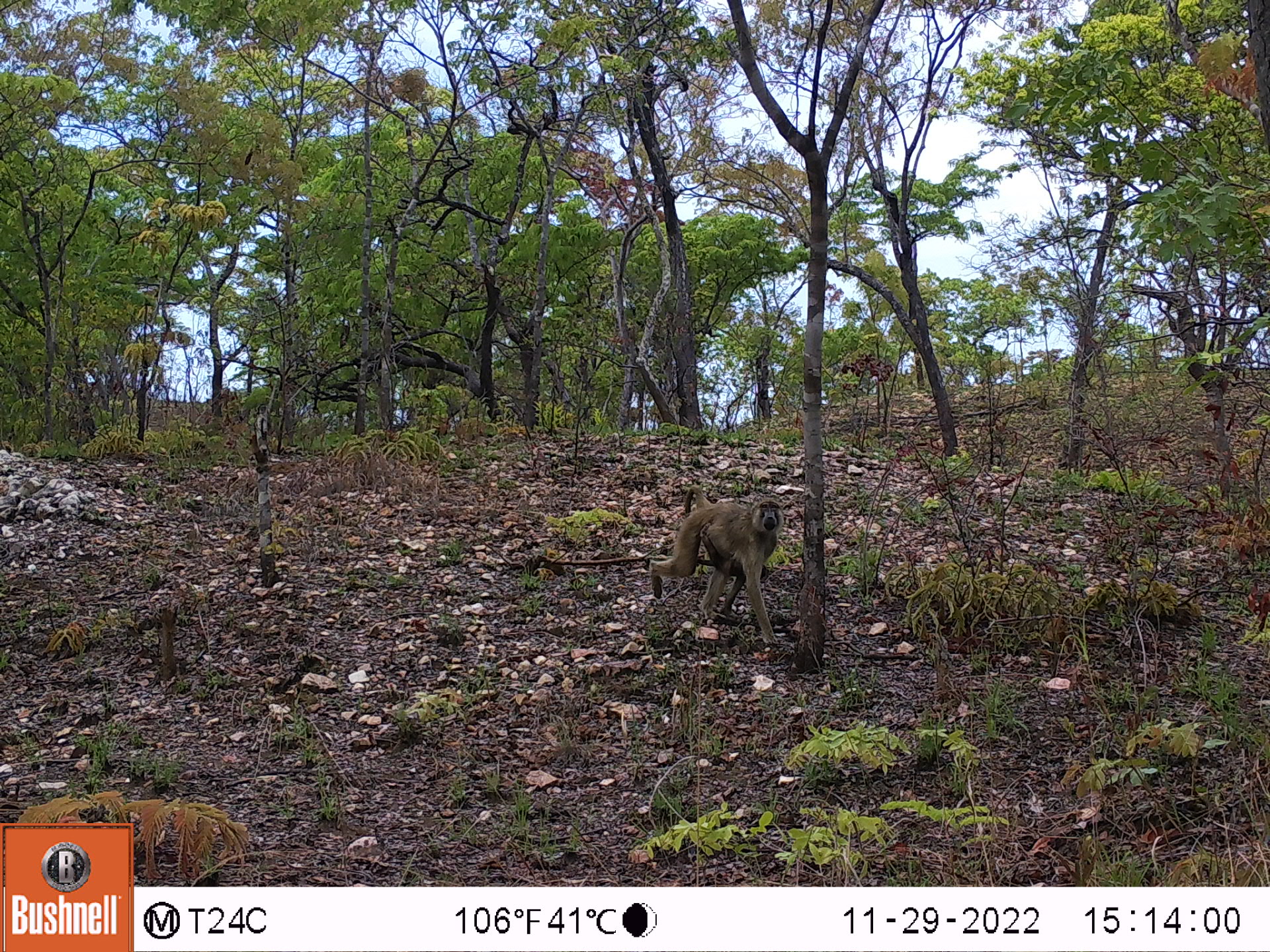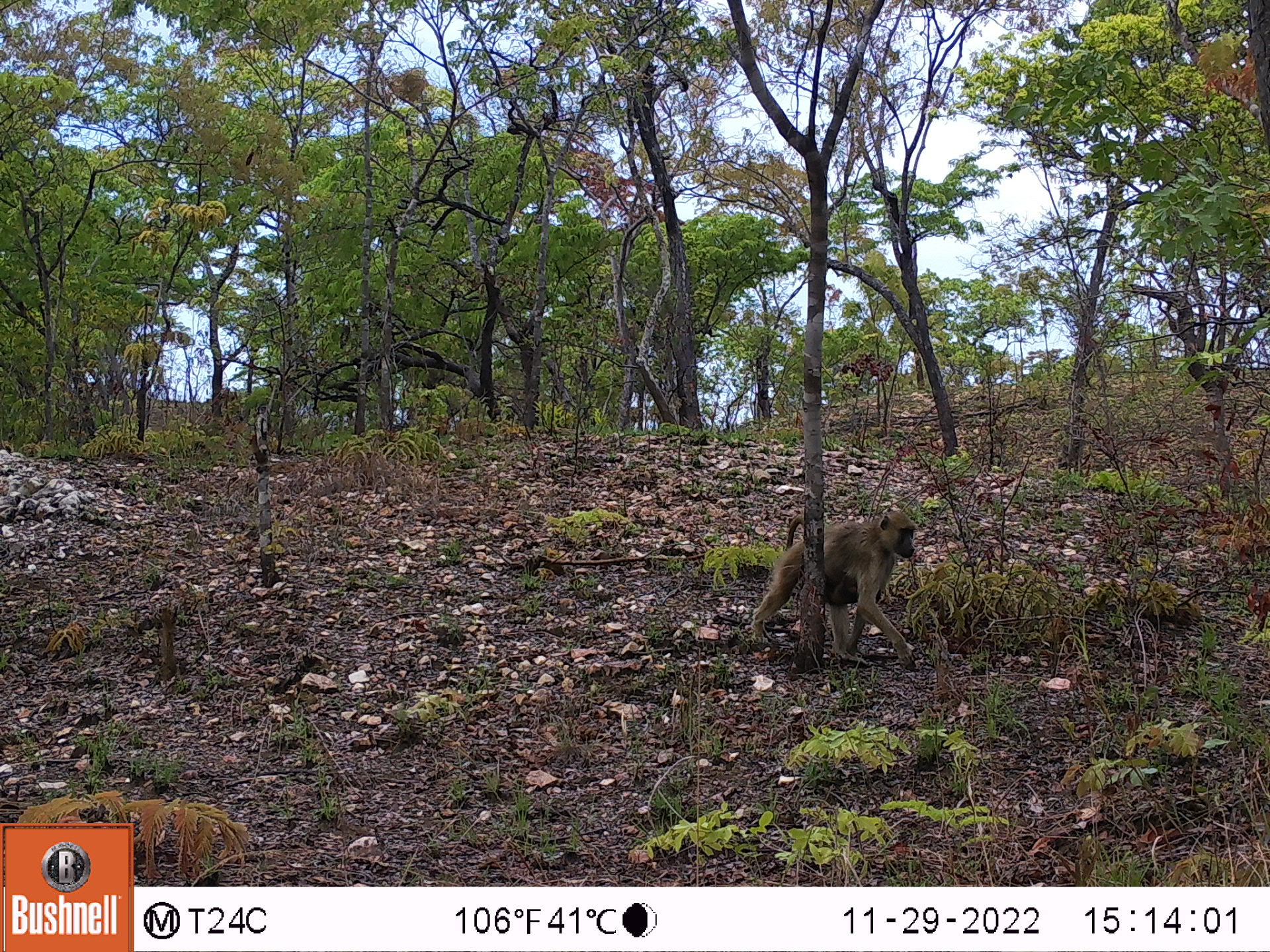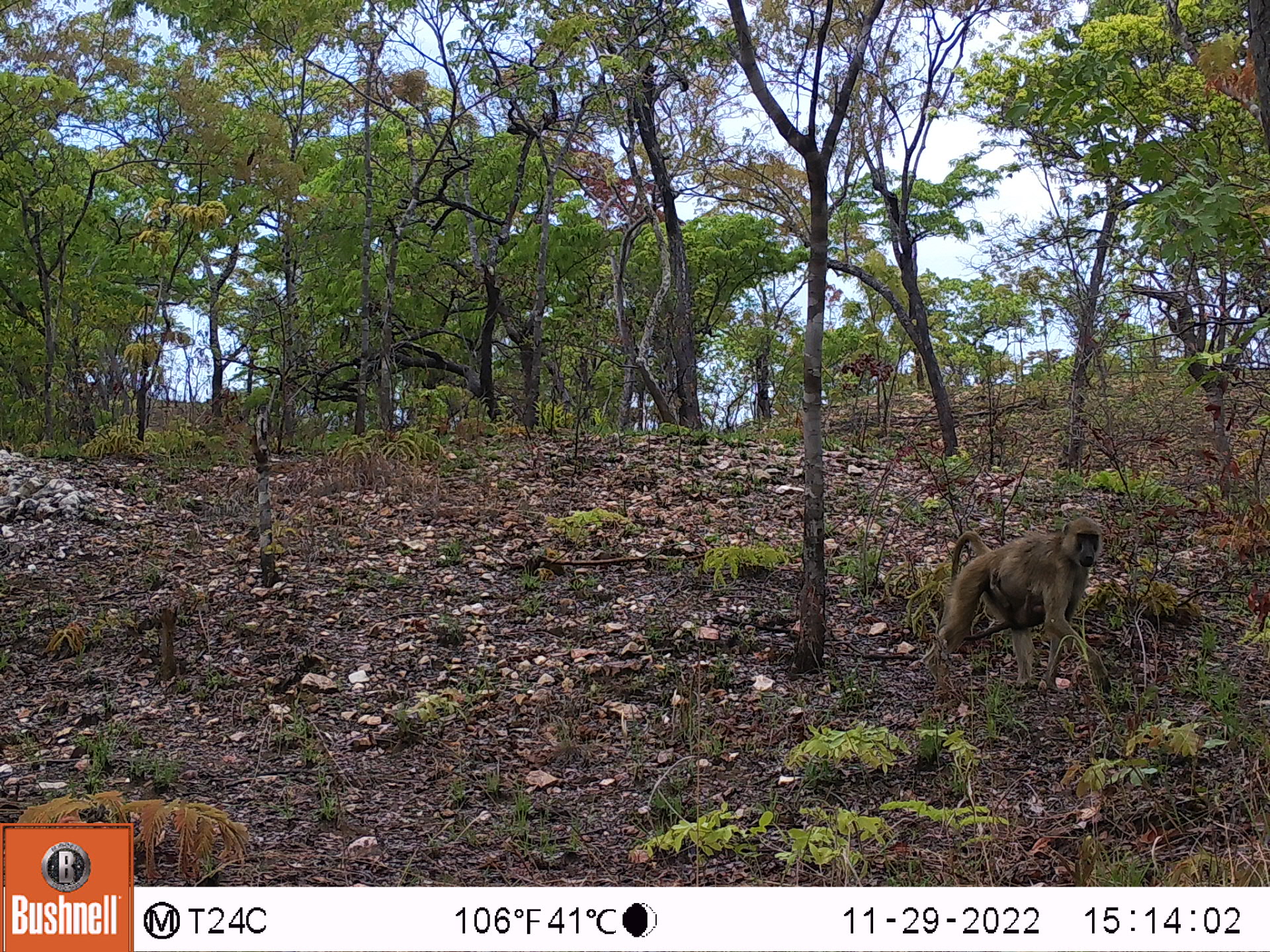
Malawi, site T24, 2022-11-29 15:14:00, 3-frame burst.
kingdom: Animalia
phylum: Chordata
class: Mammalia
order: Primates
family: Cercopithecidae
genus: Papio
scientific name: Papio cynocephalus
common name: yellow baboon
Yellow baboon (Papio cynocephalus), count 1.